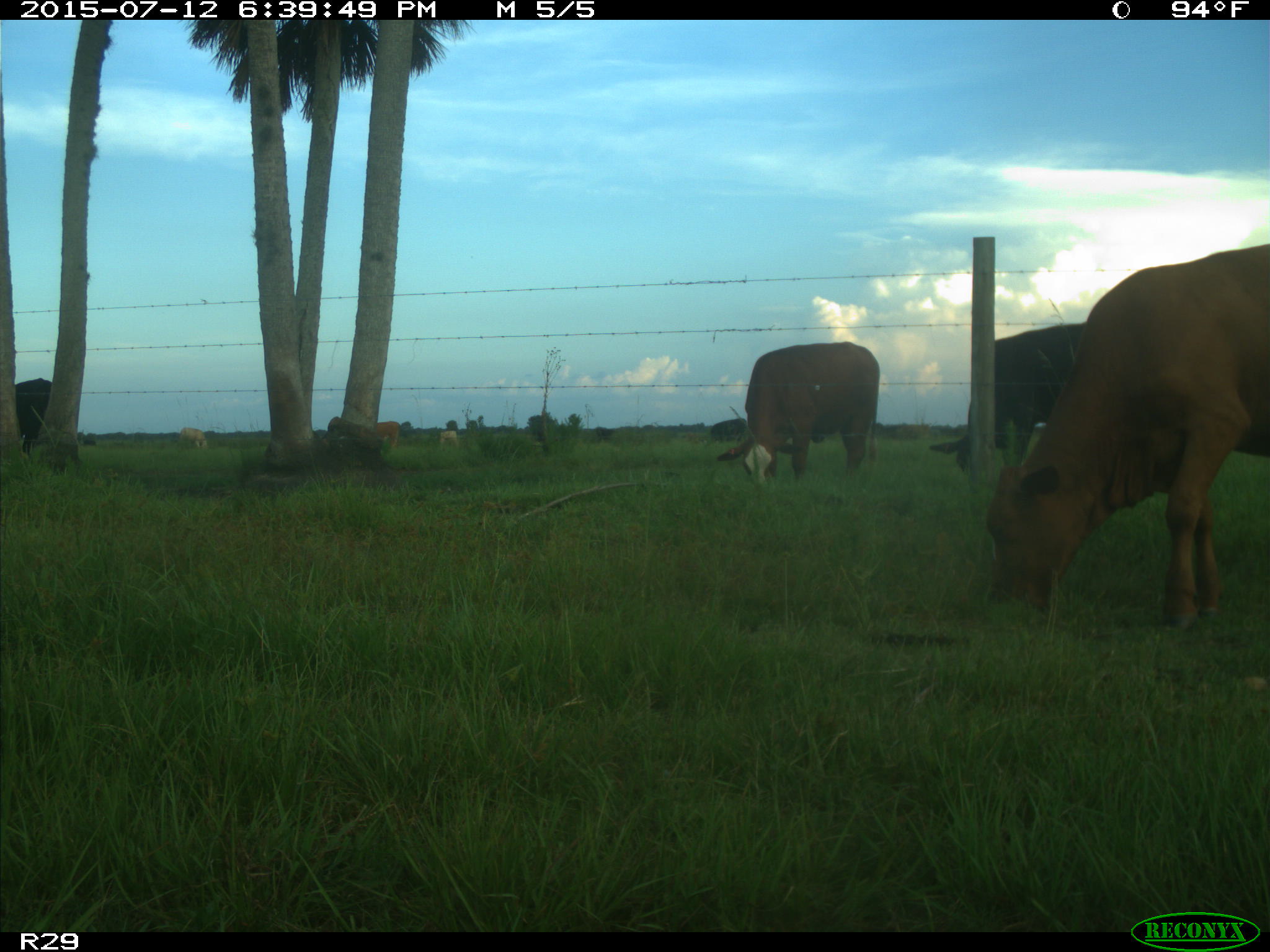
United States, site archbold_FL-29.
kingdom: Animalia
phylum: Chordata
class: Mammalia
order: Artiodactyla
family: Bovidae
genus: Bos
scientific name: Bos taurus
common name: domestic cow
Bos taurus (domestic cow).